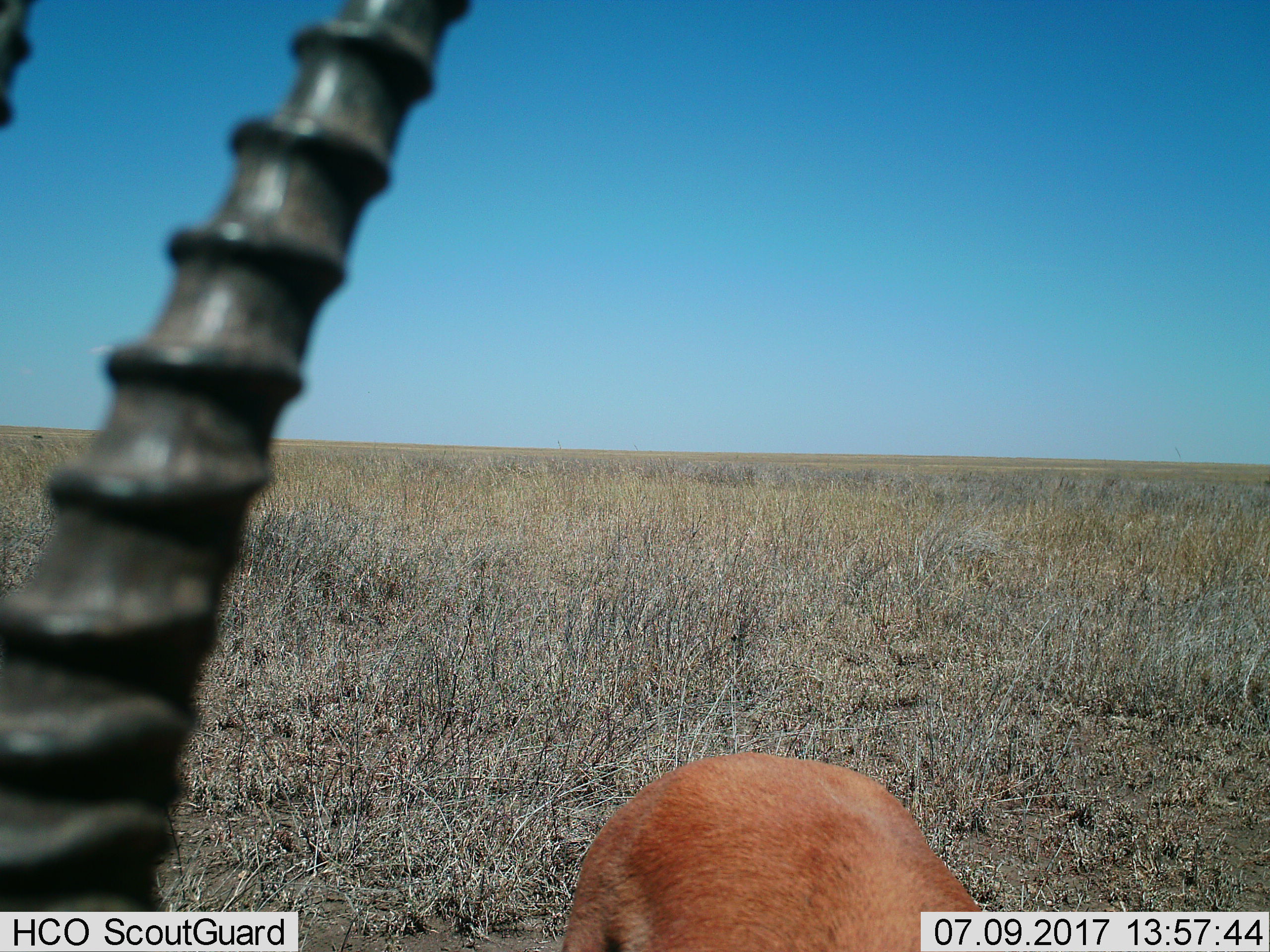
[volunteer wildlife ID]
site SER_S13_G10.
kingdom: Animalia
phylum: Chordata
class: Mammalia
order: Artiodactyla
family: Bovidae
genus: Eudorcas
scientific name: Eudorcas thomsonii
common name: thomson's gazelle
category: gazellethomsons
Gazellethomsons (thomson's gazelle) (Eudorcas thomsonii), count 1. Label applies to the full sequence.